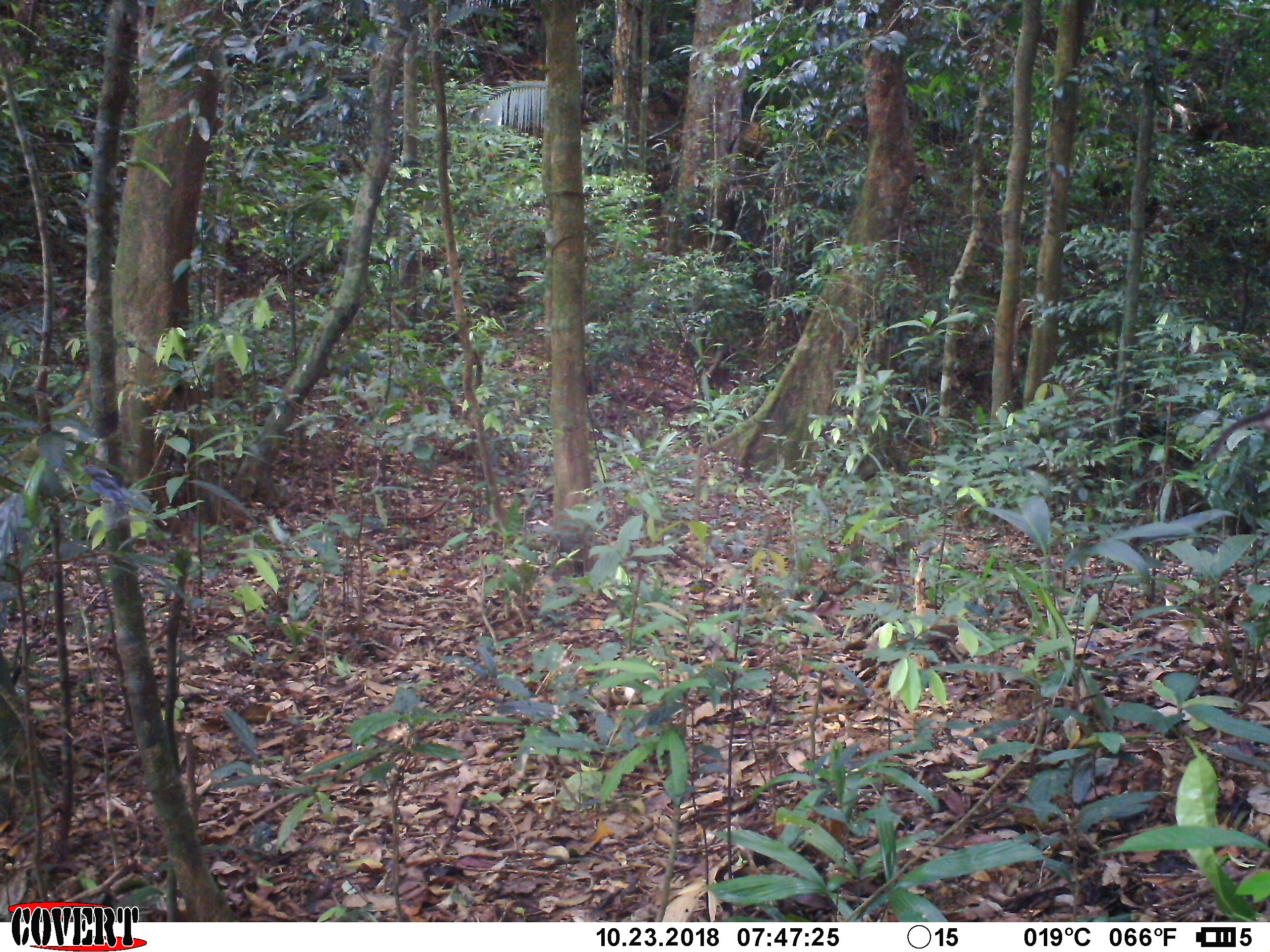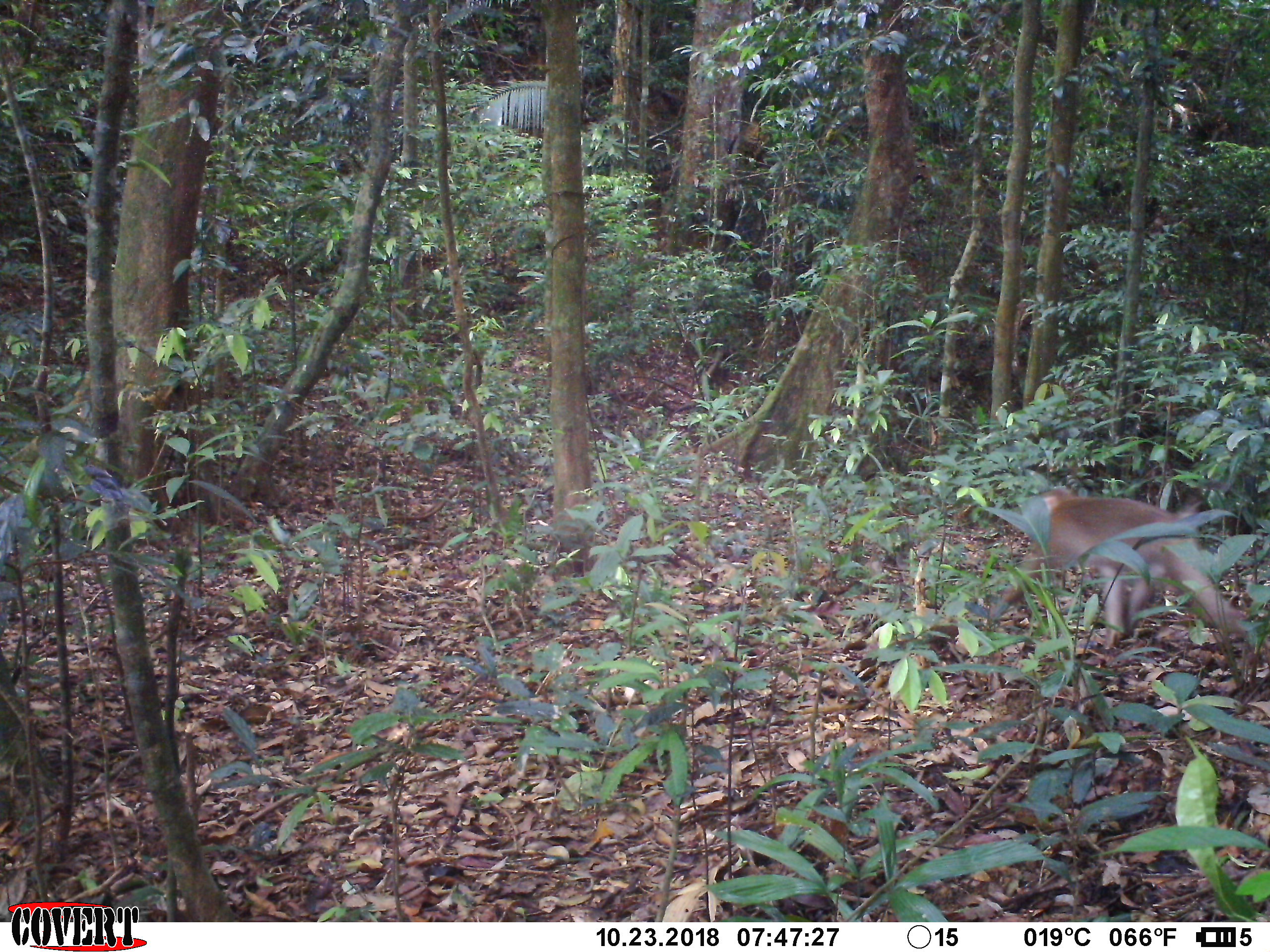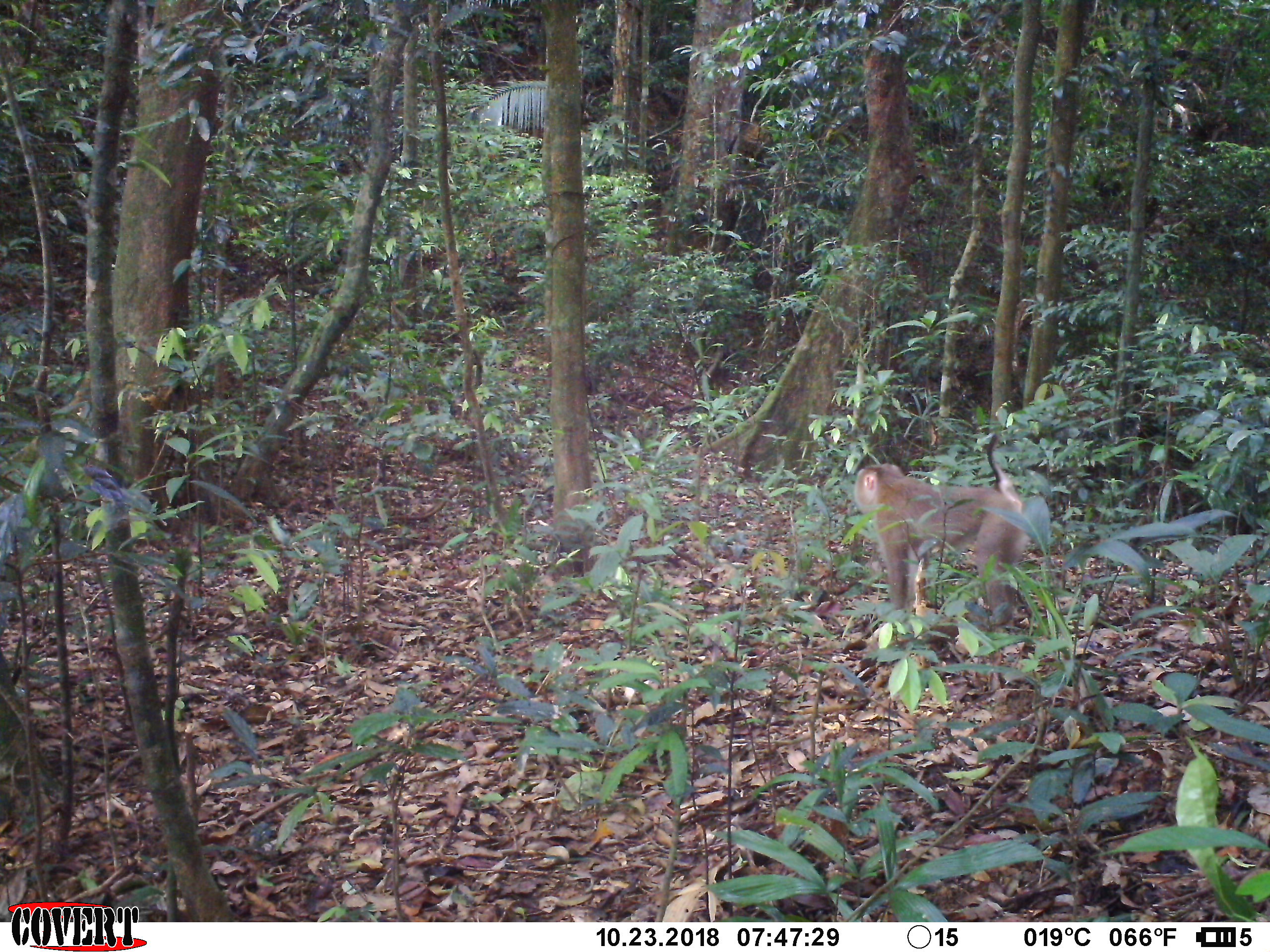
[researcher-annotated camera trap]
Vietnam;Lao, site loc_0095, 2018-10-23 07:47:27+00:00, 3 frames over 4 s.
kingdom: Animalia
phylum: Chordata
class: Mammalia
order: Primates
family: Cercopithecidae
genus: Macaca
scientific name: Macaca nemestrina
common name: pig-tailed macaque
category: pig tailed macaque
Pig tailed macaque (pig-tailed macaque) (Macaca nemestrina). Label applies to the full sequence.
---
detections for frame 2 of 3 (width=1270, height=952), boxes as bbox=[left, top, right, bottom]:
pig tailed macaque: bbox=[985, 487, 1270, 668]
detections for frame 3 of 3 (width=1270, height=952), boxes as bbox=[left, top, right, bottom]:
pig tailed macaque: bbox=[853, 433, 1033, 634]